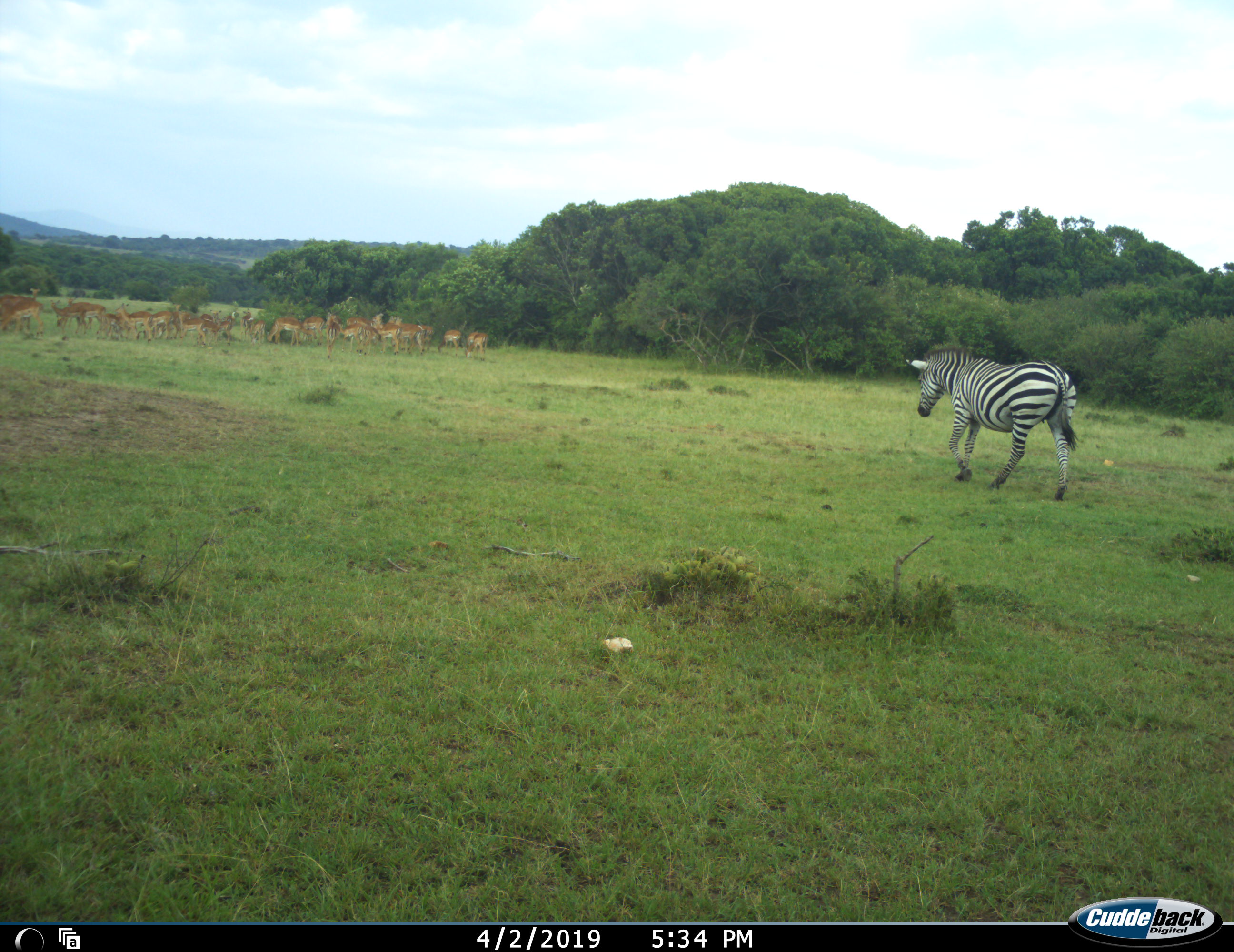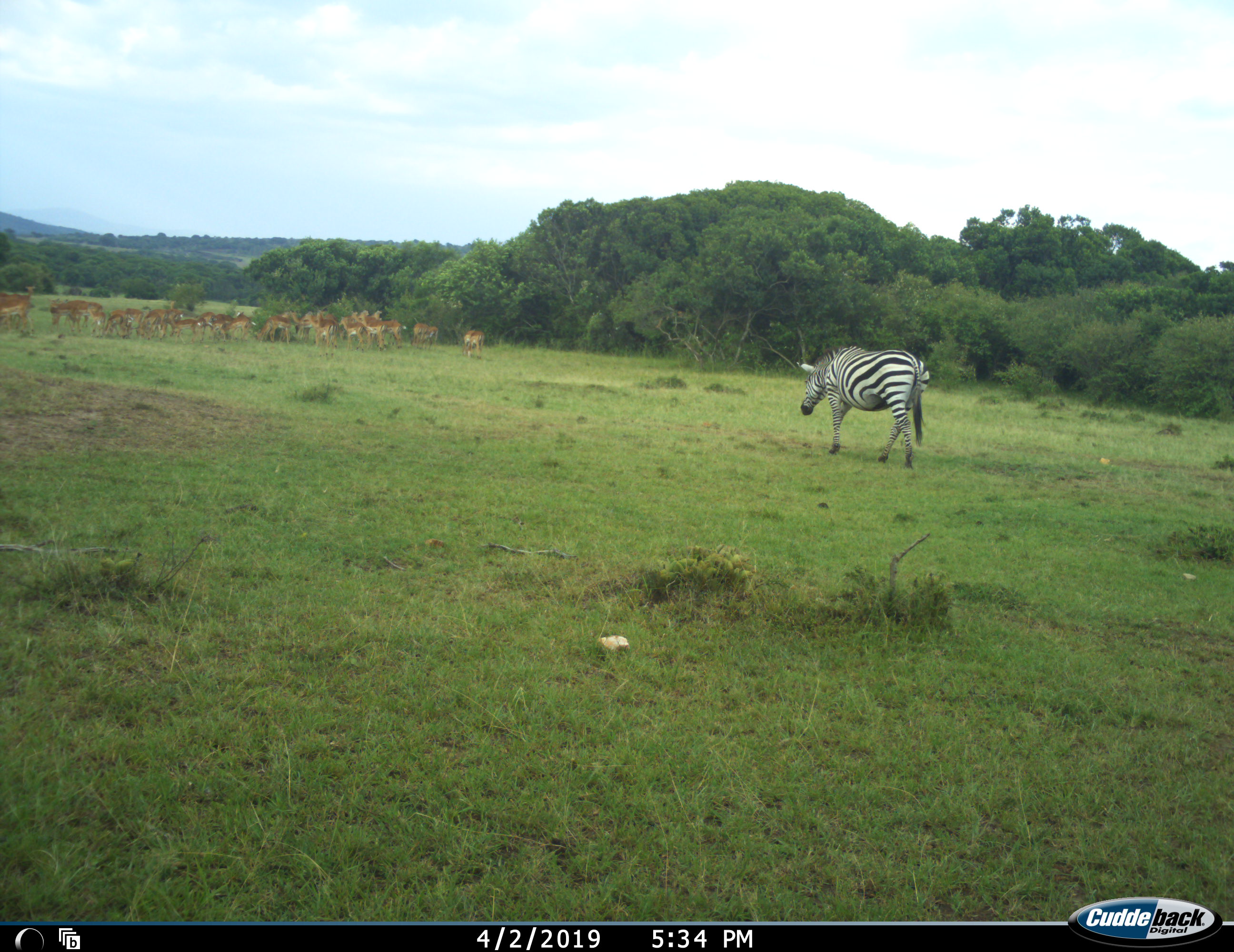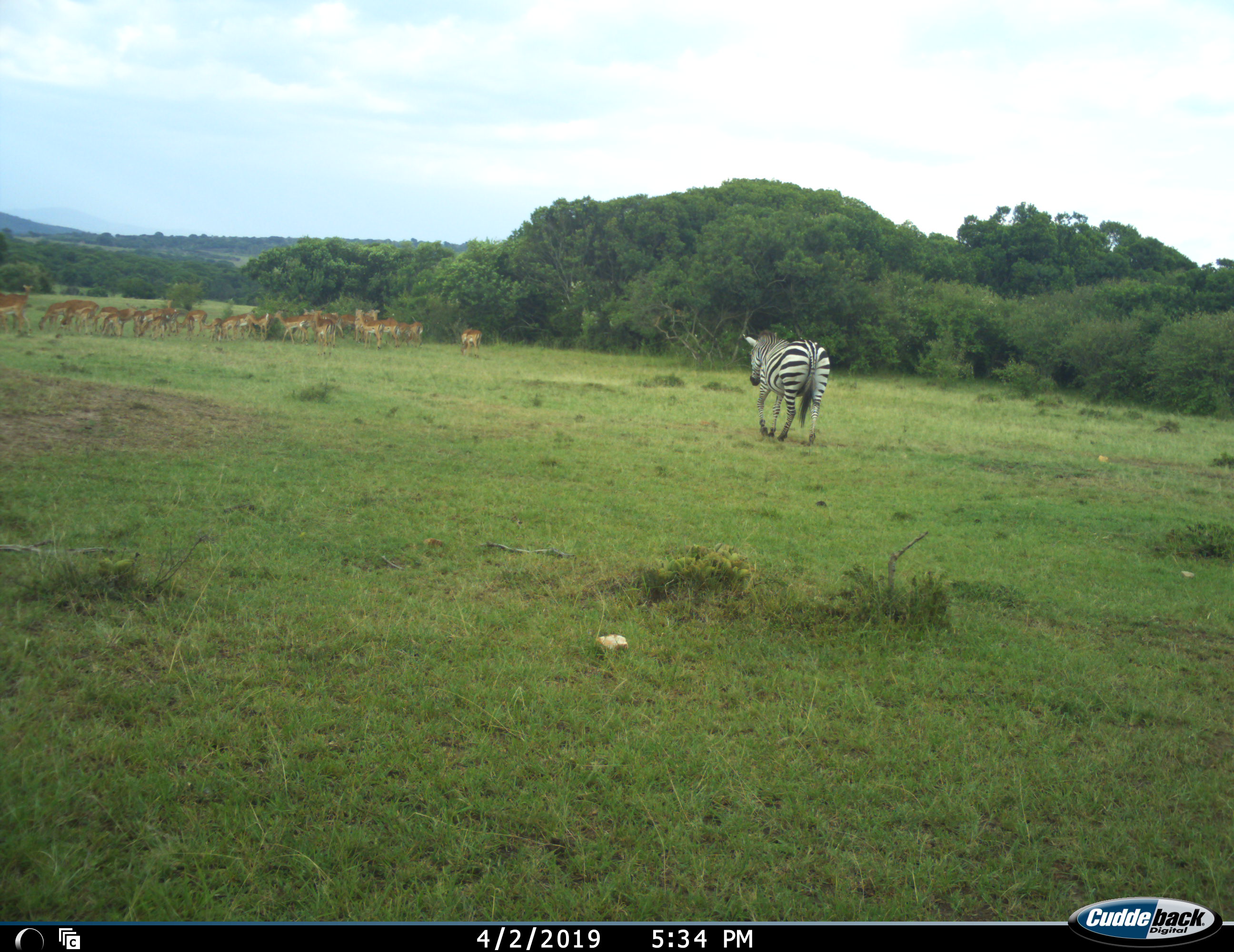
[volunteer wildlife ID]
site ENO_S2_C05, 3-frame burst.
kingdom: Animalia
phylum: Chordata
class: Mammalia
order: Artiodactyla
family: Bovidae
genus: Aepyceros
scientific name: Aepyceros melampus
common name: impala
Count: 11-50.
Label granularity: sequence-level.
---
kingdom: Animalia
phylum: Chordata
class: Mammalia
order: Perissodactyla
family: Equidae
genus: Equus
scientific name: Equus quagga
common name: plains zebra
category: zebraplains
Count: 1.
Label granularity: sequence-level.